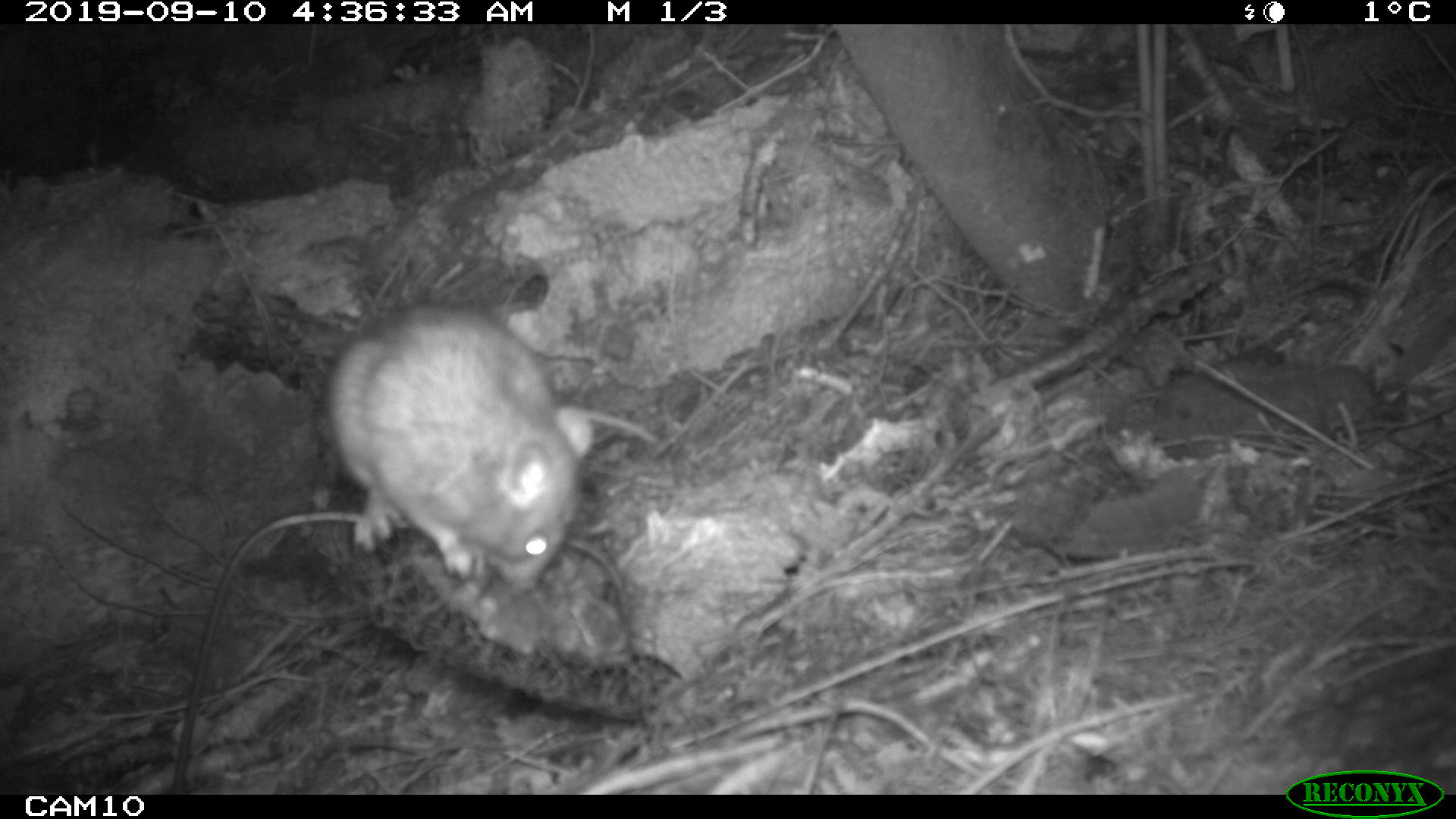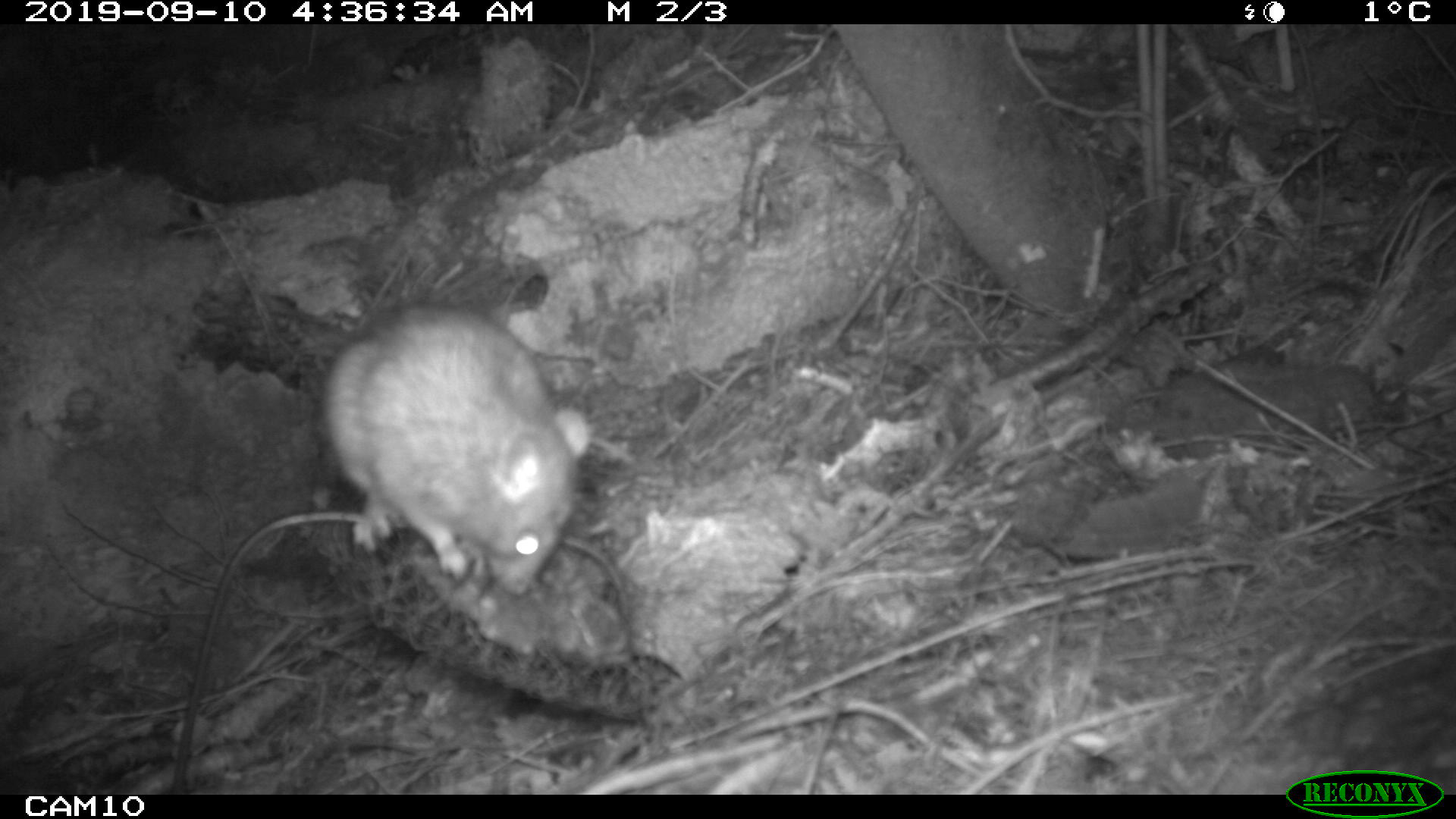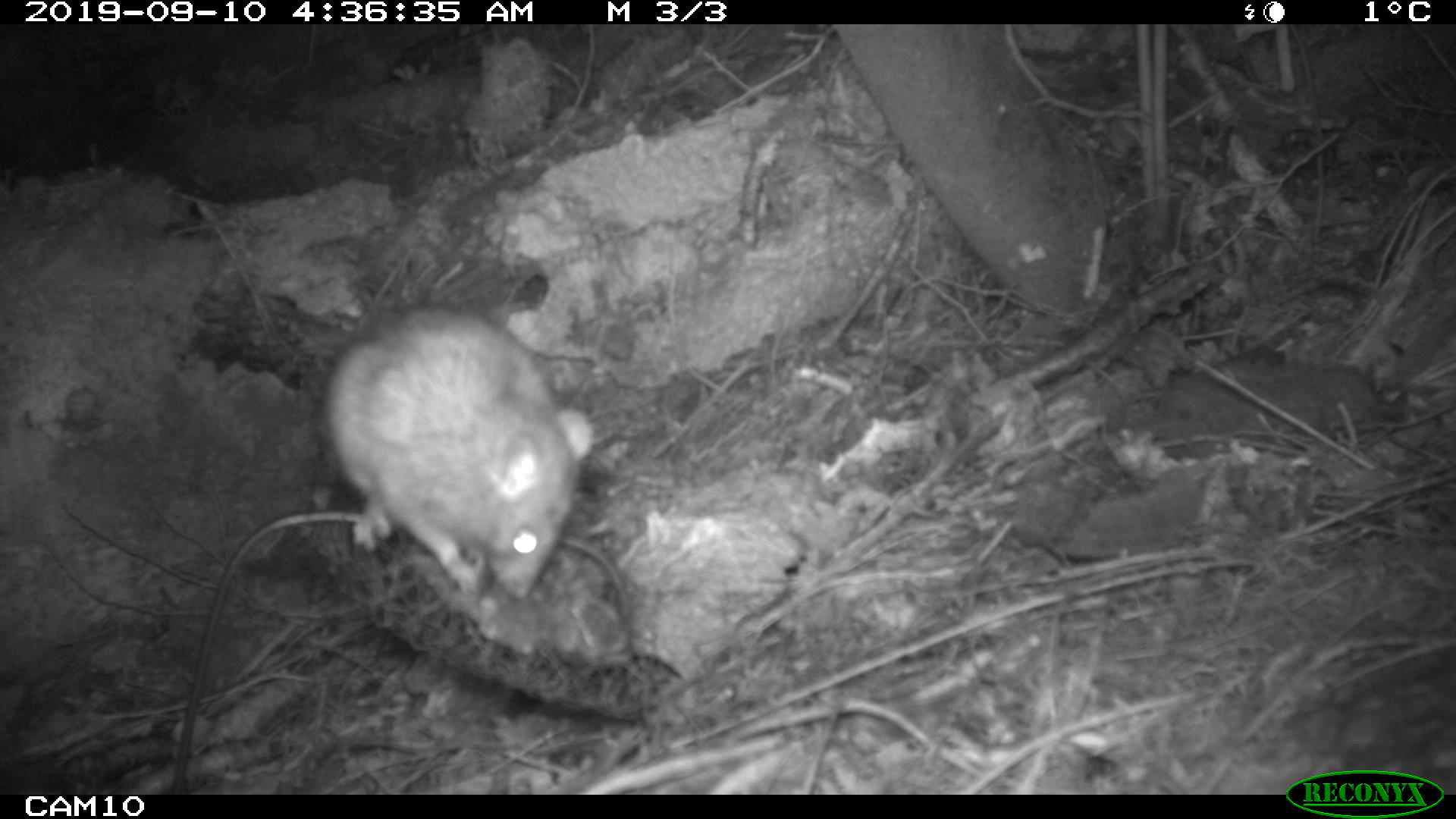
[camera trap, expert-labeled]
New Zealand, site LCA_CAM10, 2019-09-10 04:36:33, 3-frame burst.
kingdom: Animalia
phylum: Chordata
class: Mammalia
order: Rodentia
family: Muridae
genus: Rattus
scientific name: Rattus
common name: rat